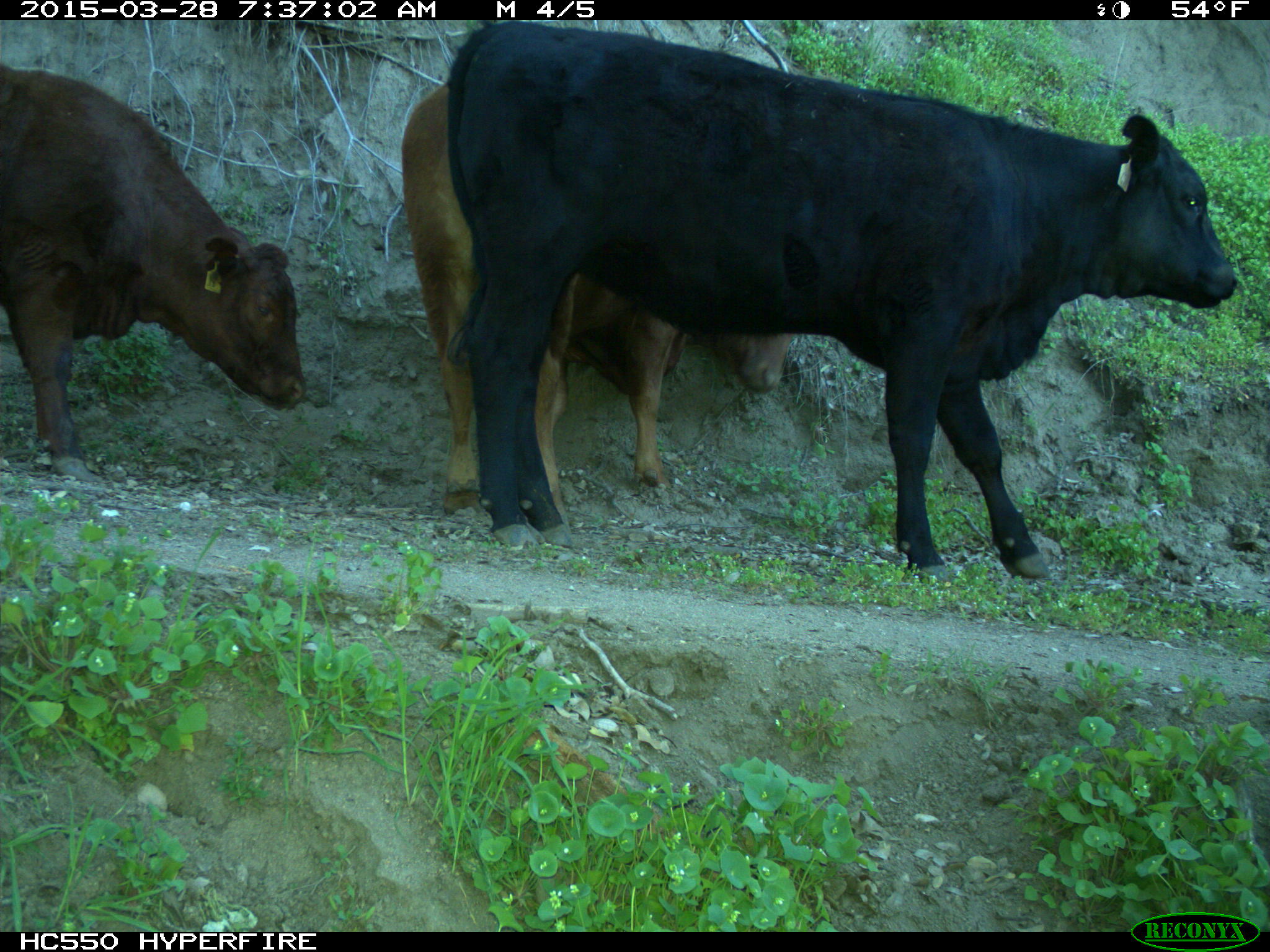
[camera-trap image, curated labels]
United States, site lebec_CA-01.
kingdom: Animalia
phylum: Chordata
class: Mammalia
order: Artiodactyla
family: Bovidae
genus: Bos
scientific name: Bos taurus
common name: domestic cow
Bos taurus (domestic cow).